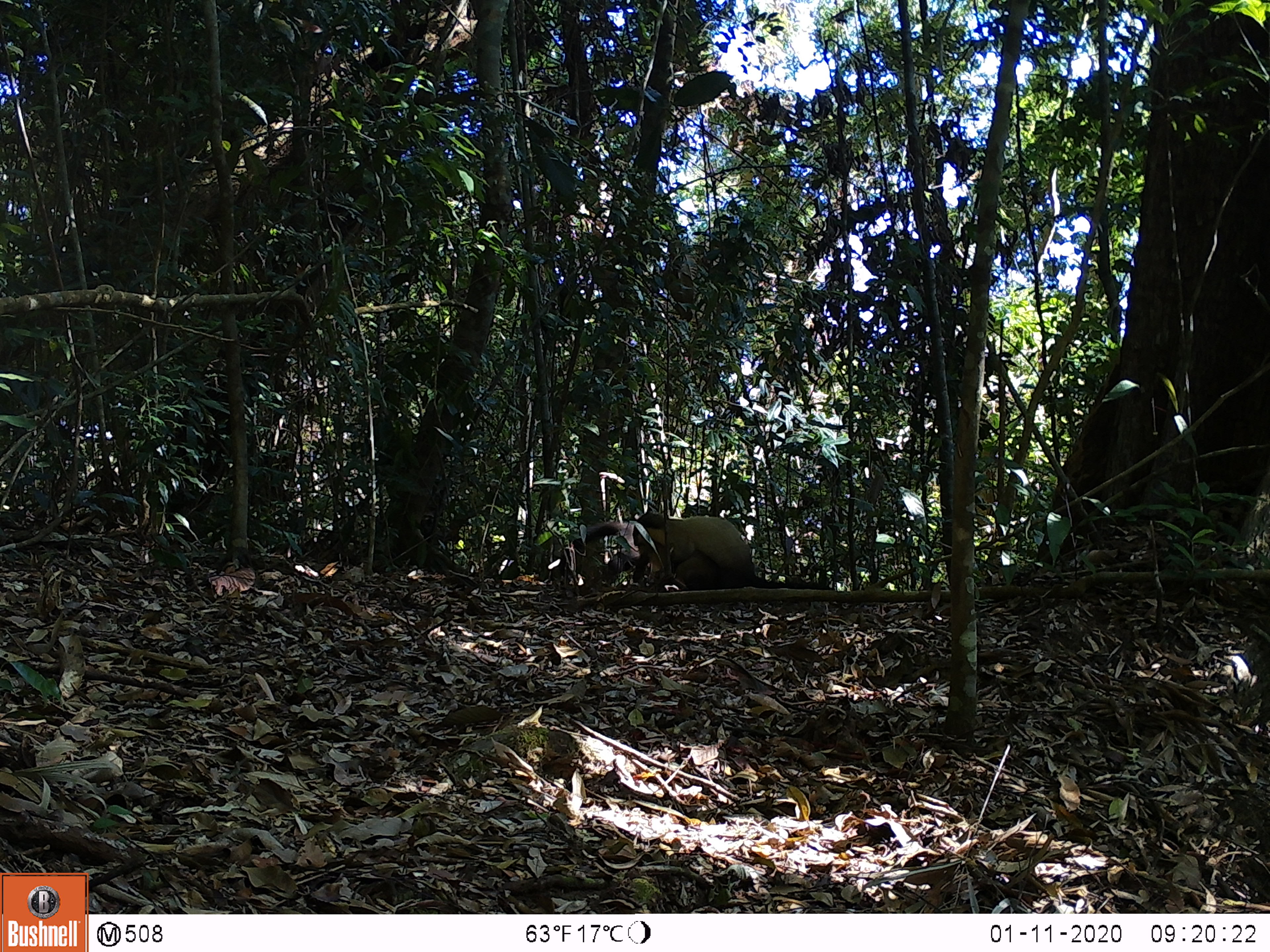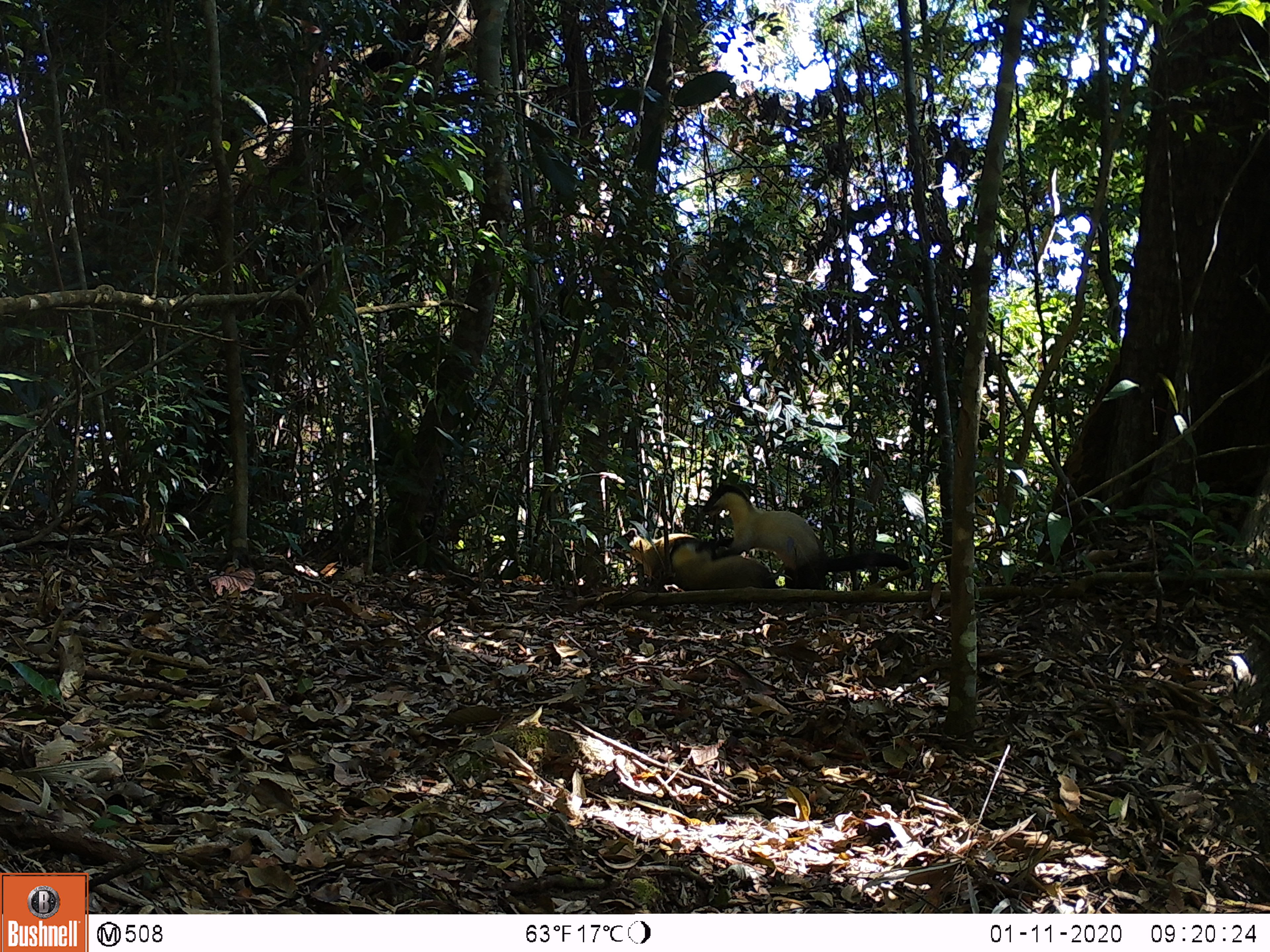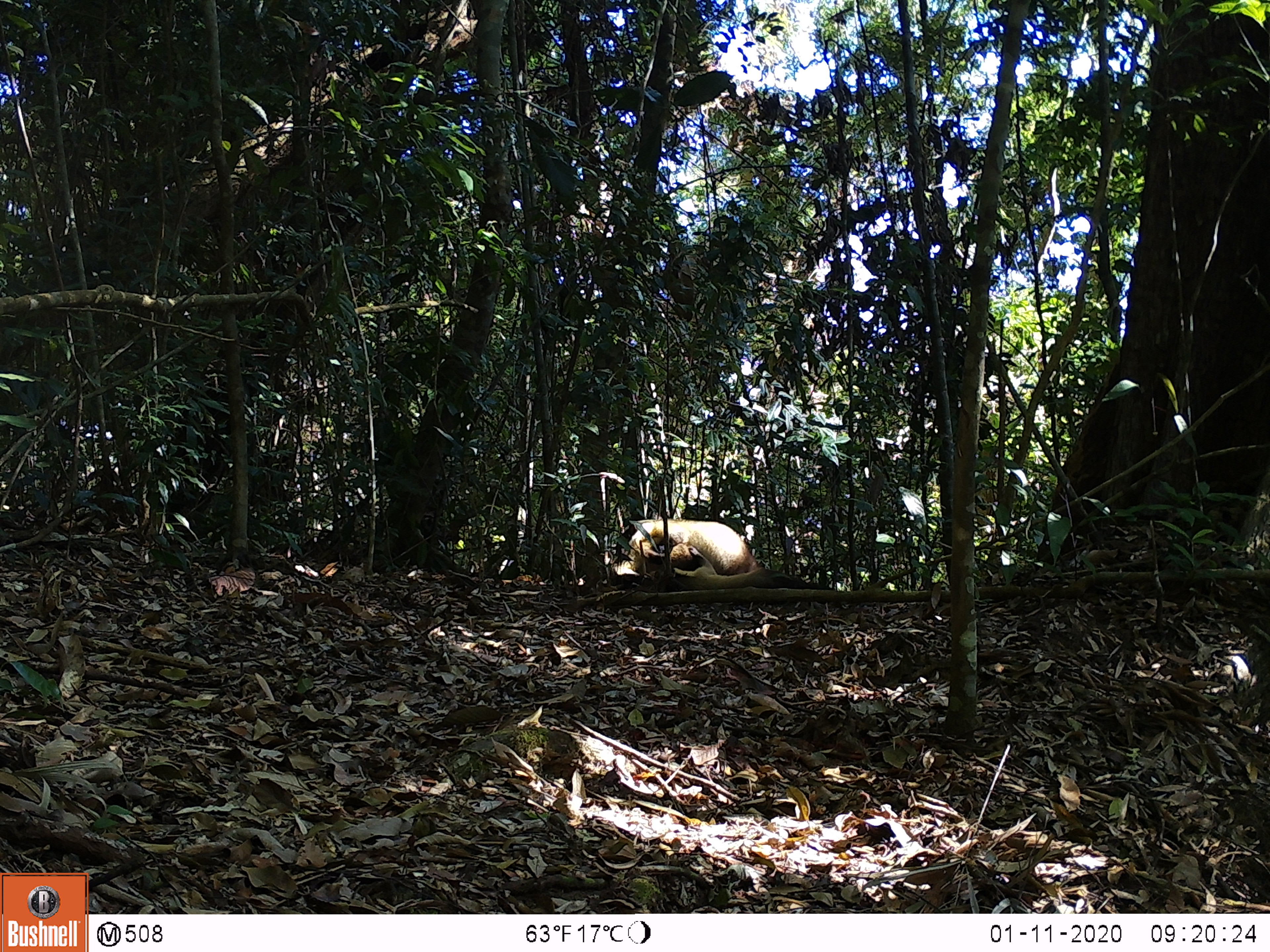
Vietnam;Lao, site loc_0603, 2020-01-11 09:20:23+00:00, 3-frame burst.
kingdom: Animalia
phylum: Chordata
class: Mammalia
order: Carnivora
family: Mustelidae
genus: Martes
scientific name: Martes flavigula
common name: yellow-throated marten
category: yellow throated marten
Yellow throated marten (yellow-throated marten) (Martes flavigula). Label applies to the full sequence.